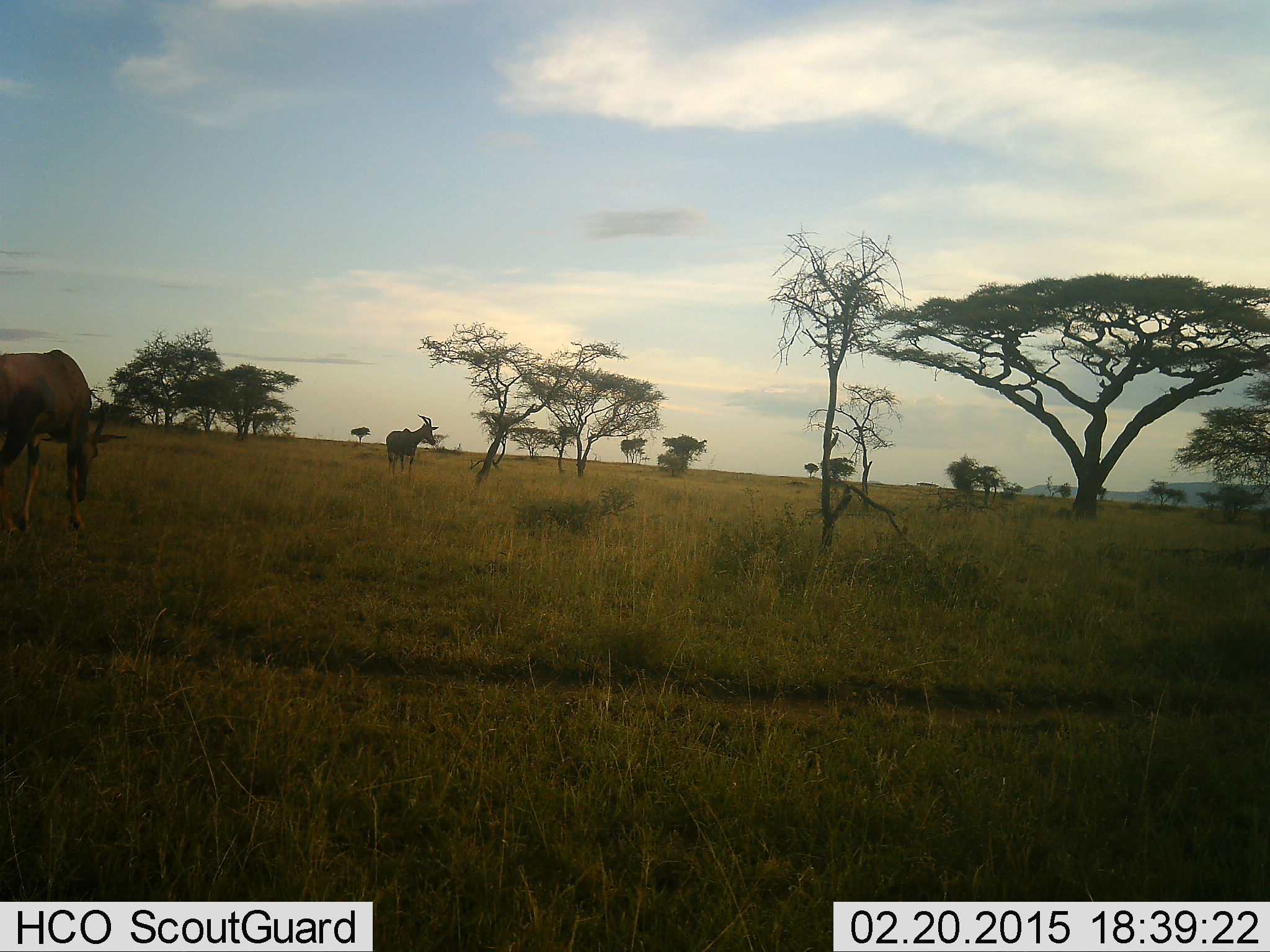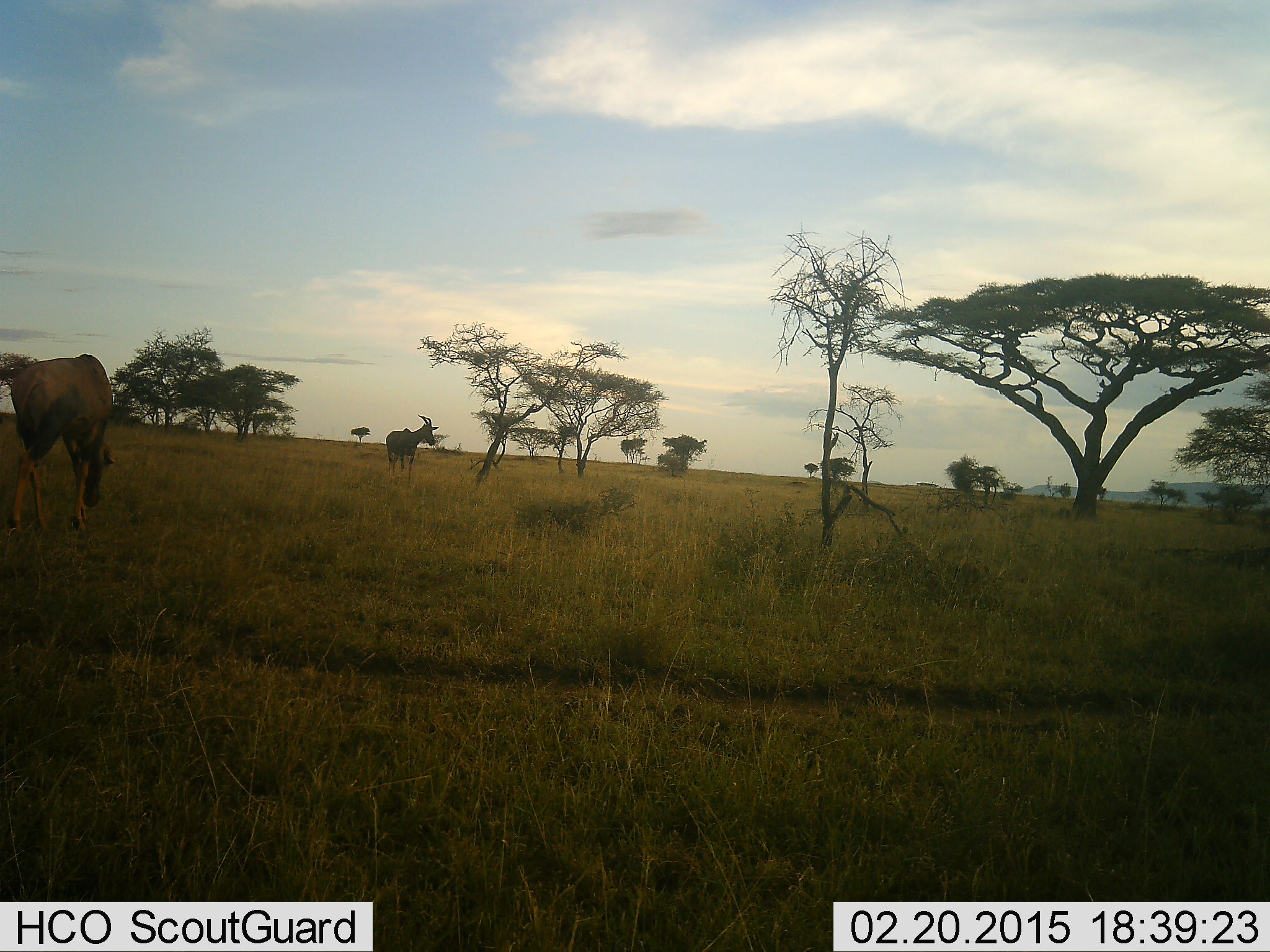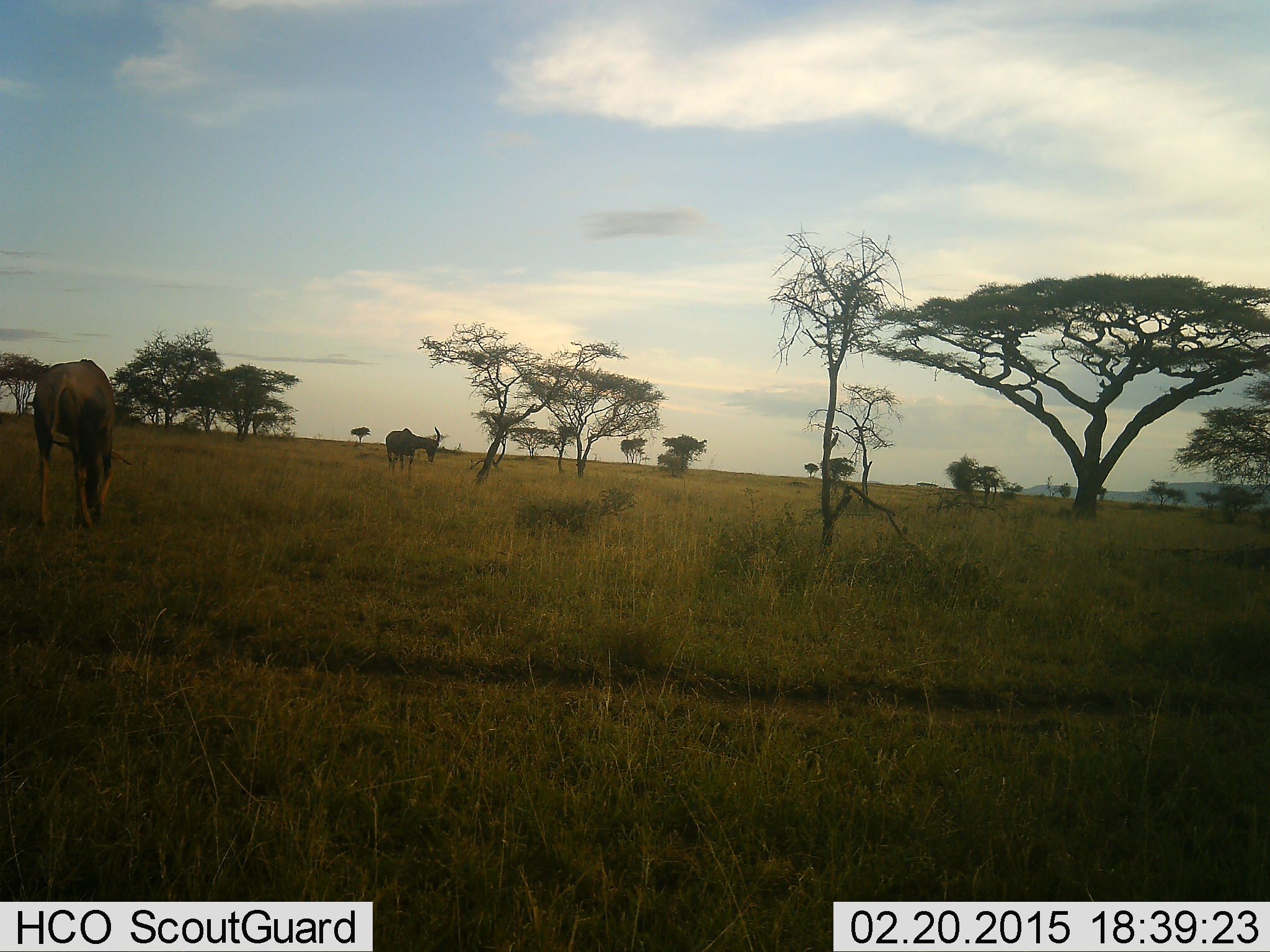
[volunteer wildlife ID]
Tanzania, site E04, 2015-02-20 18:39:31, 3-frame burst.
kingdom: Animalia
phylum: Chordata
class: Mammalia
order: Artiodactyla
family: Bovidae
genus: Damaliscus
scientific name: Damaliscus lunatus jimela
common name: topi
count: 2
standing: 80%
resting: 0%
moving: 50%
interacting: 0%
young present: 0%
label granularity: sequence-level